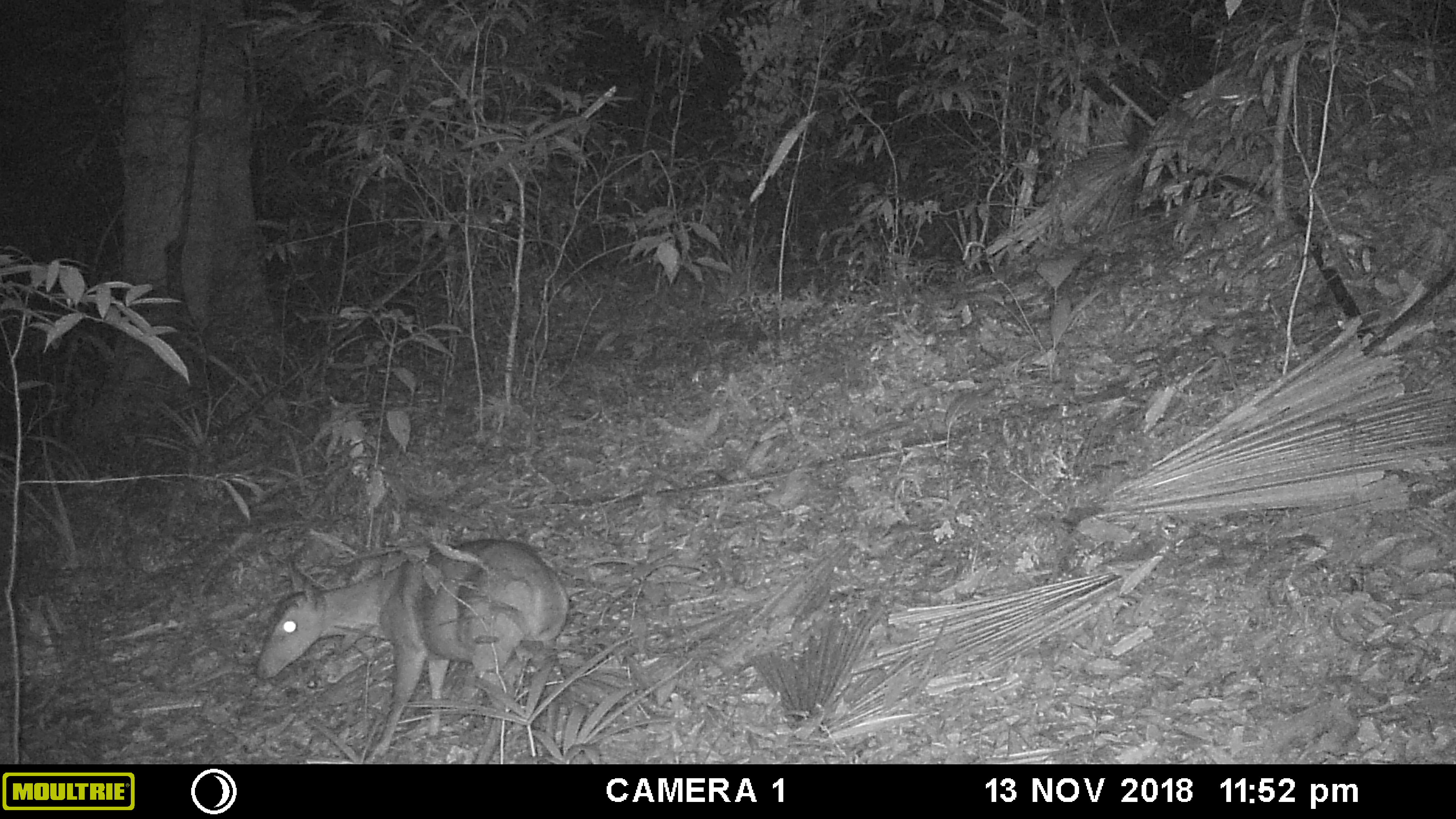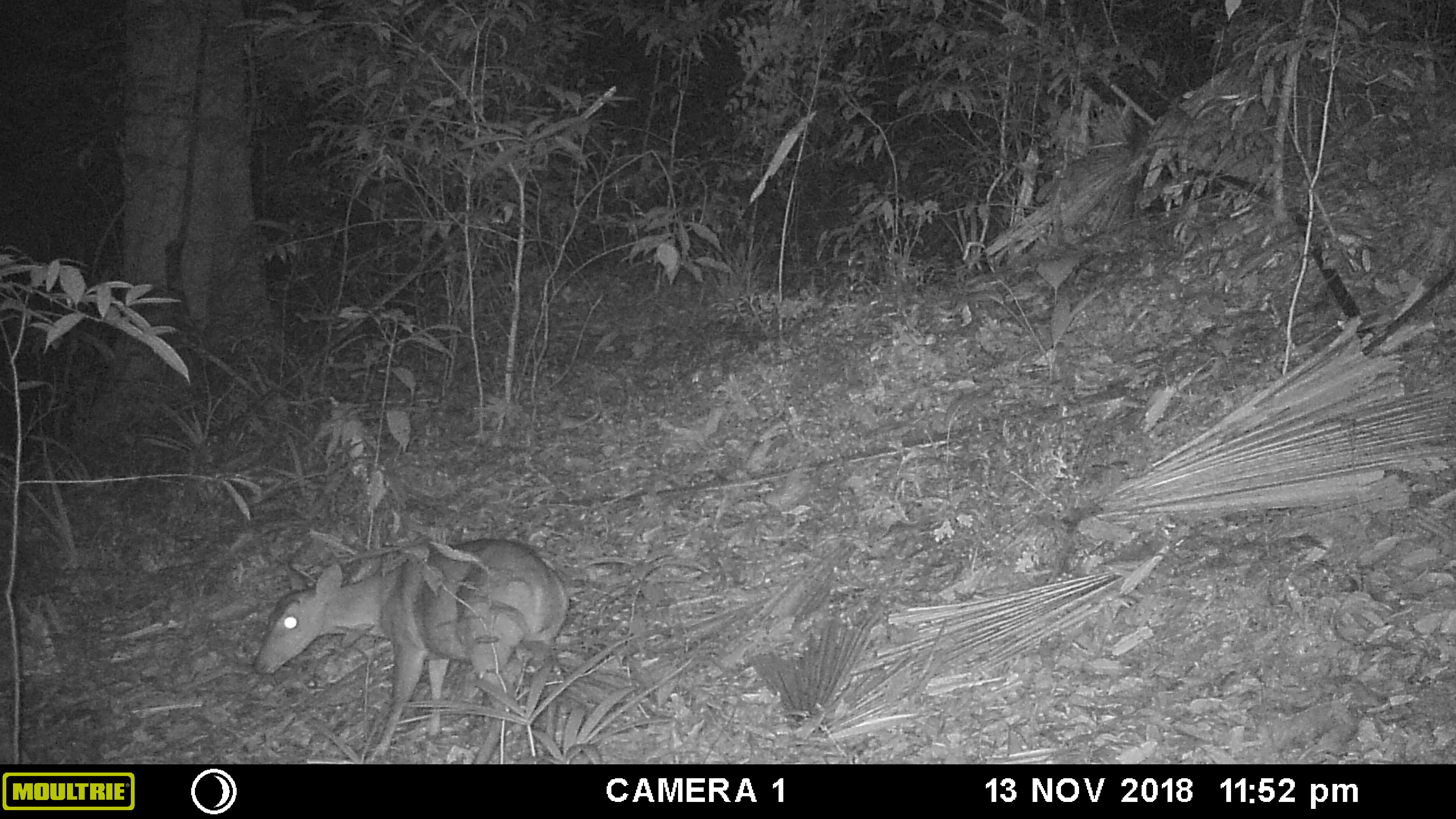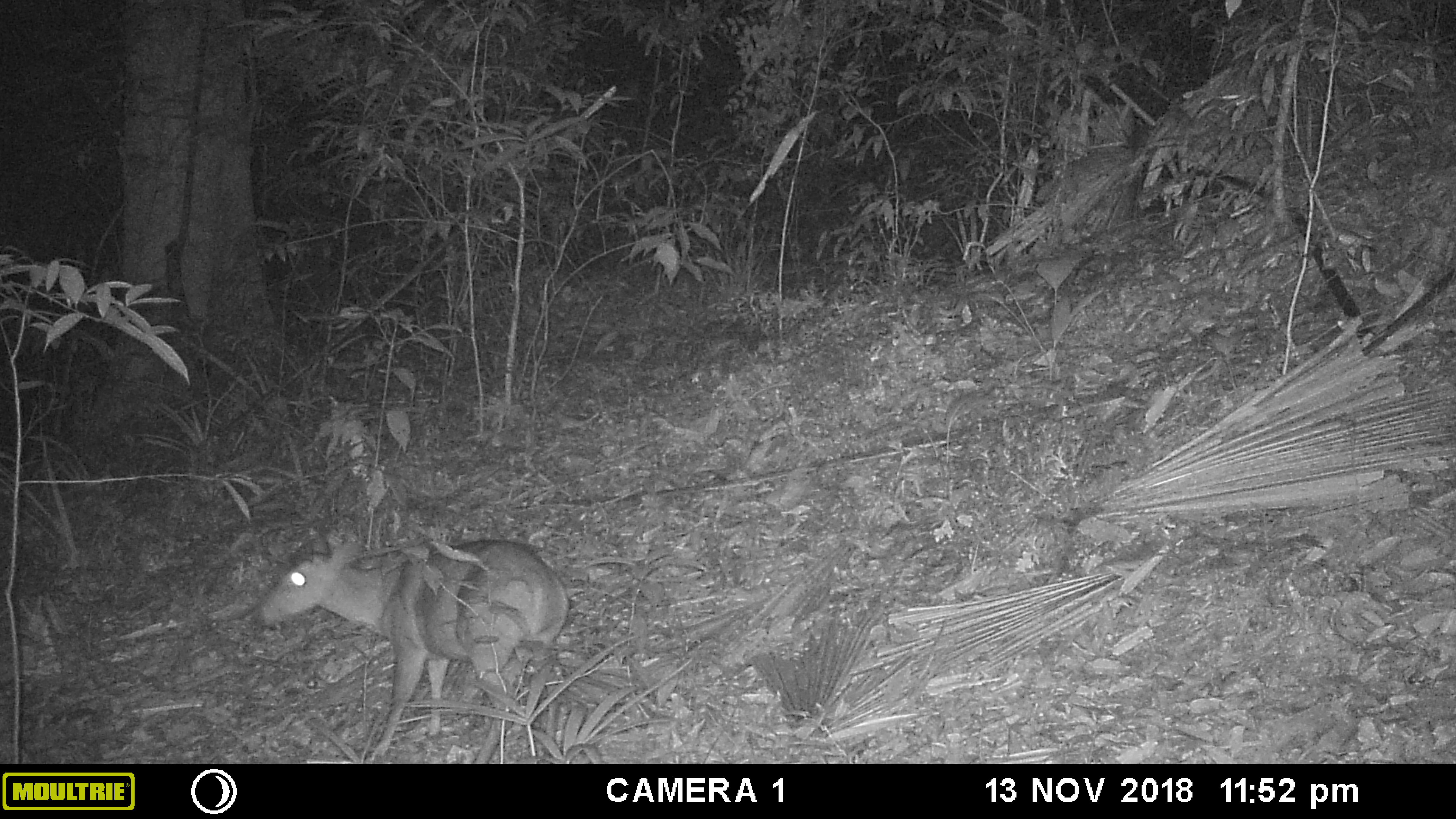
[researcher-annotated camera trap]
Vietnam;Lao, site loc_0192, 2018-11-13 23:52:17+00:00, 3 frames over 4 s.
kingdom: Animalia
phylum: Chordata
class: Mammalia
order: Artiodactyla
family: Cervidae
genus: Muntiacus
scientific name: Muntiacus vuquangensis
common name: large-antlered muntjac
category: large antlered muntjac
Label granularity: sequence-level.